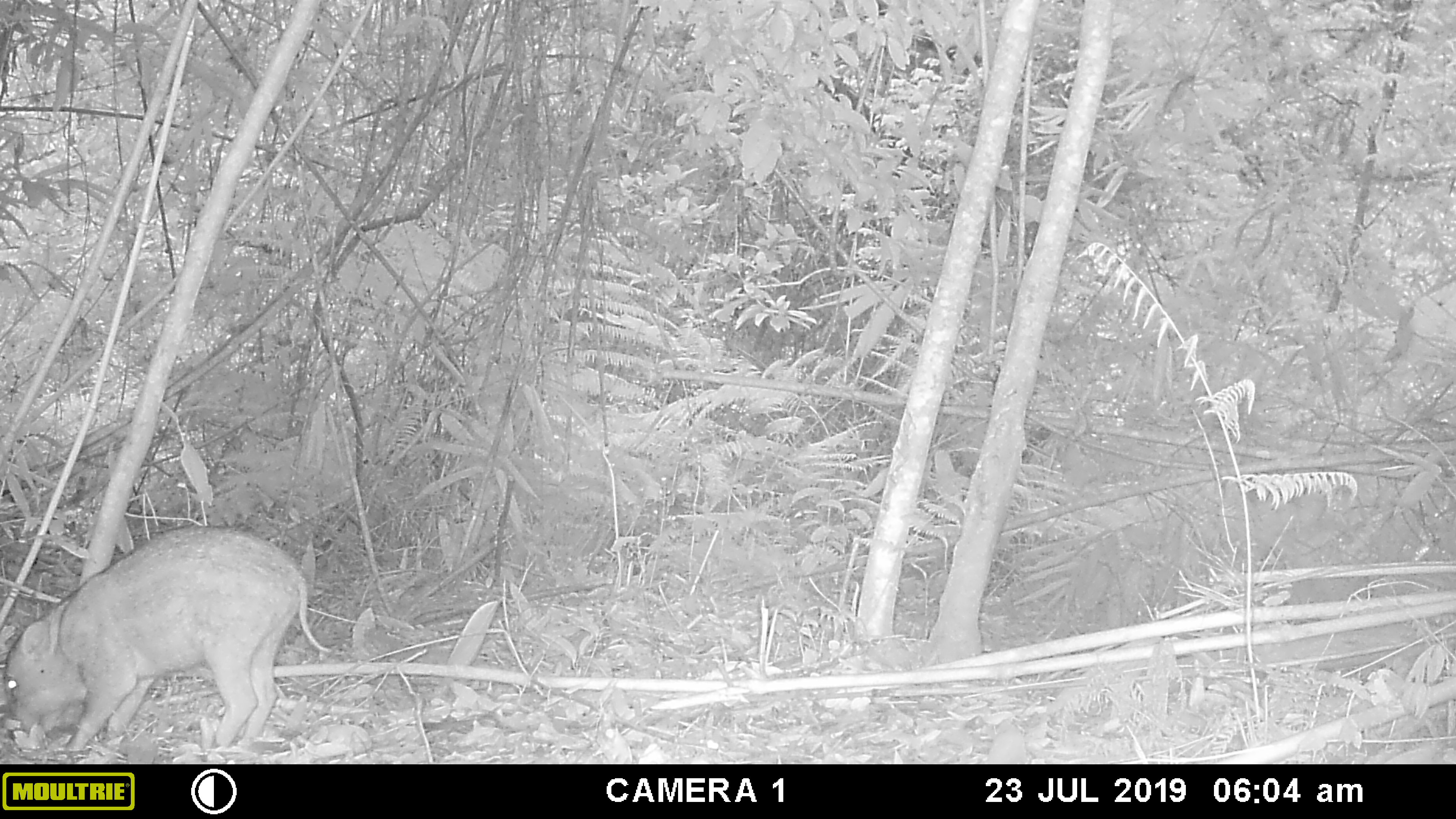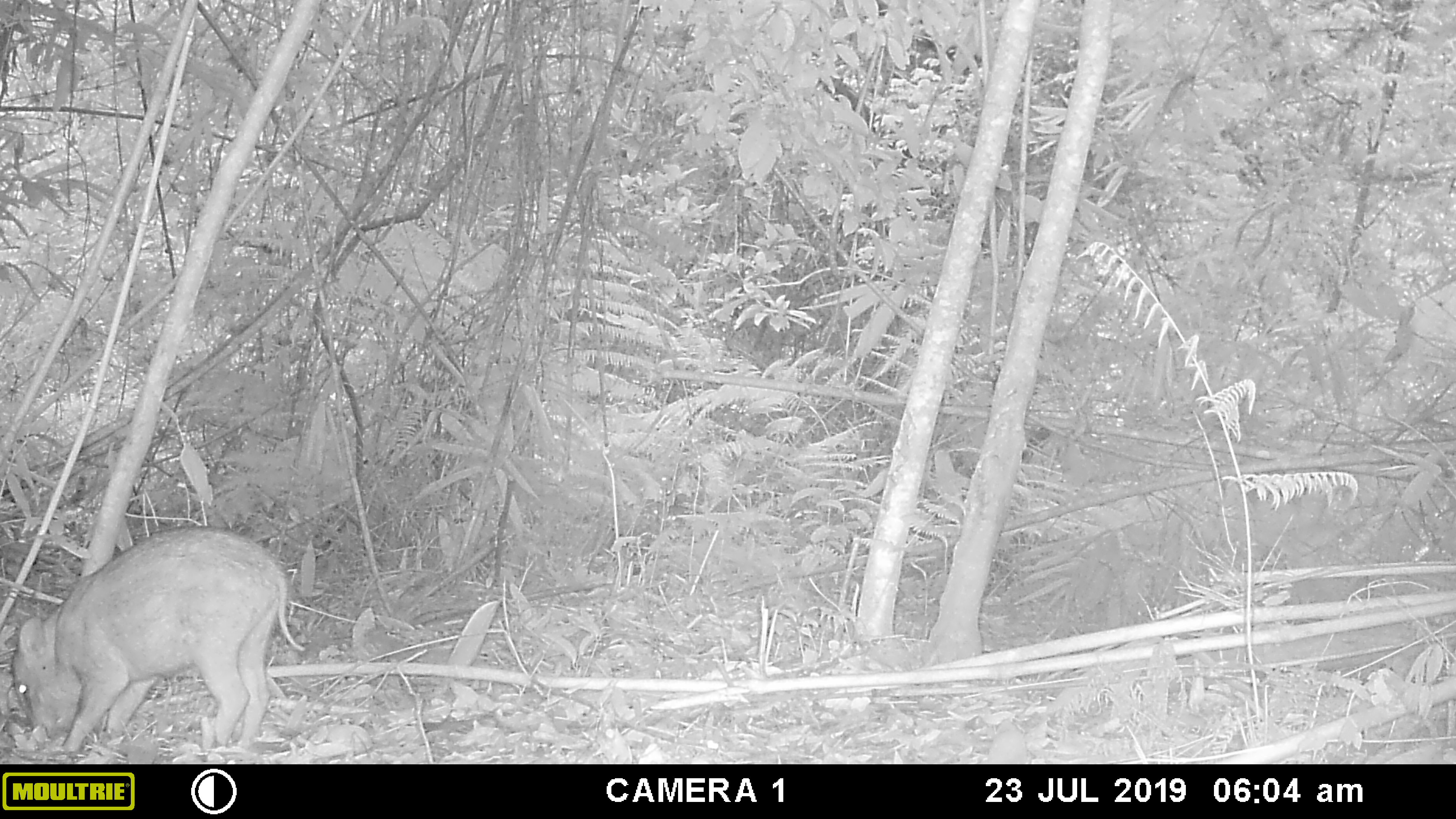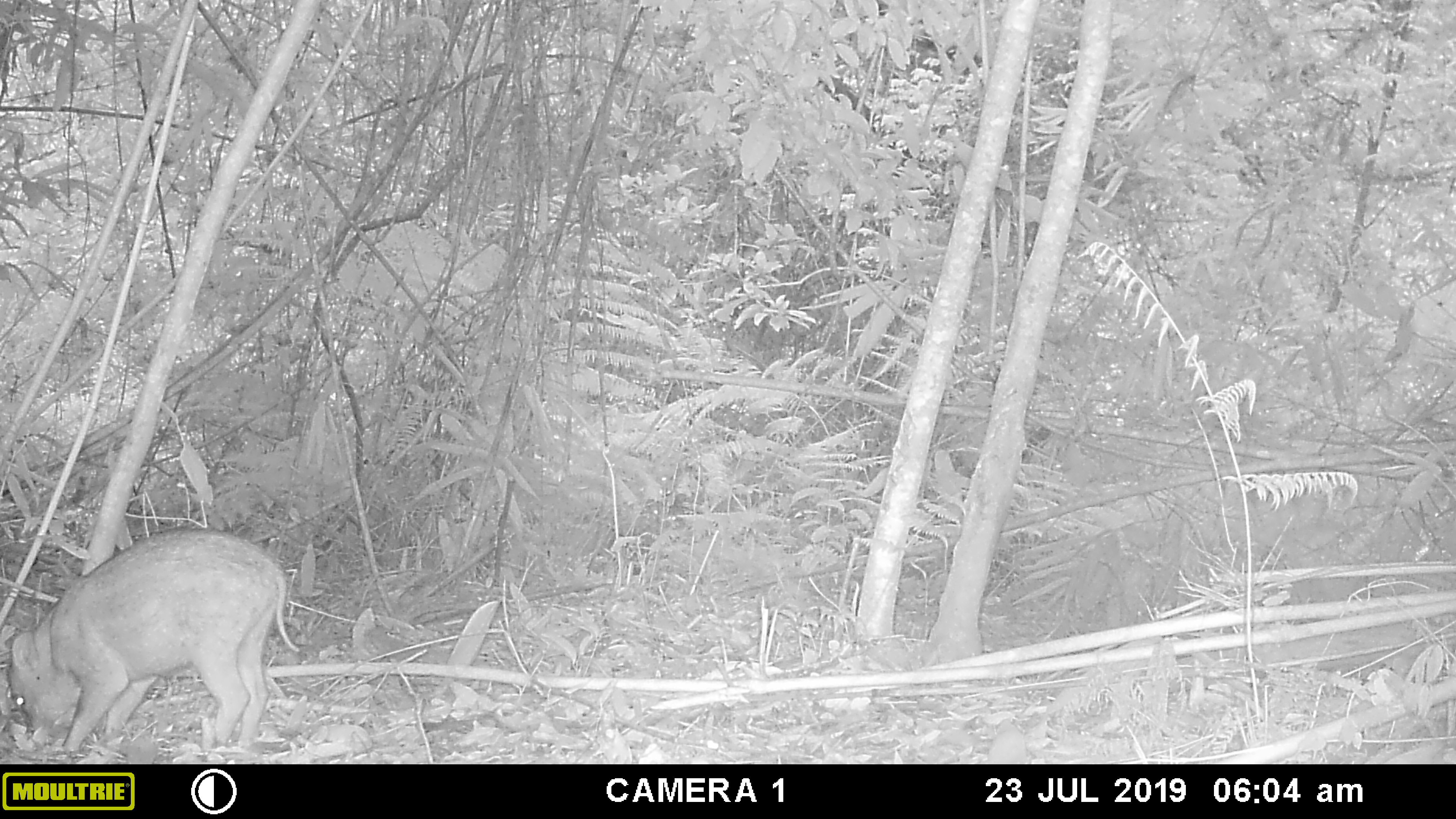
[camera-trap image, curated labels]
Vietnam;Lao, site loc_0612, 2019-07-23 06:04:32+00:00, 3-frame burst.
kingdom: Animalia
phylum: Chordata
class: Mammalia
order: Artiodactyla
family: Suidae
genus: Sus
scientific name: Sus scrofa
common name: eurasian wild pig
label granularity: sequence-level